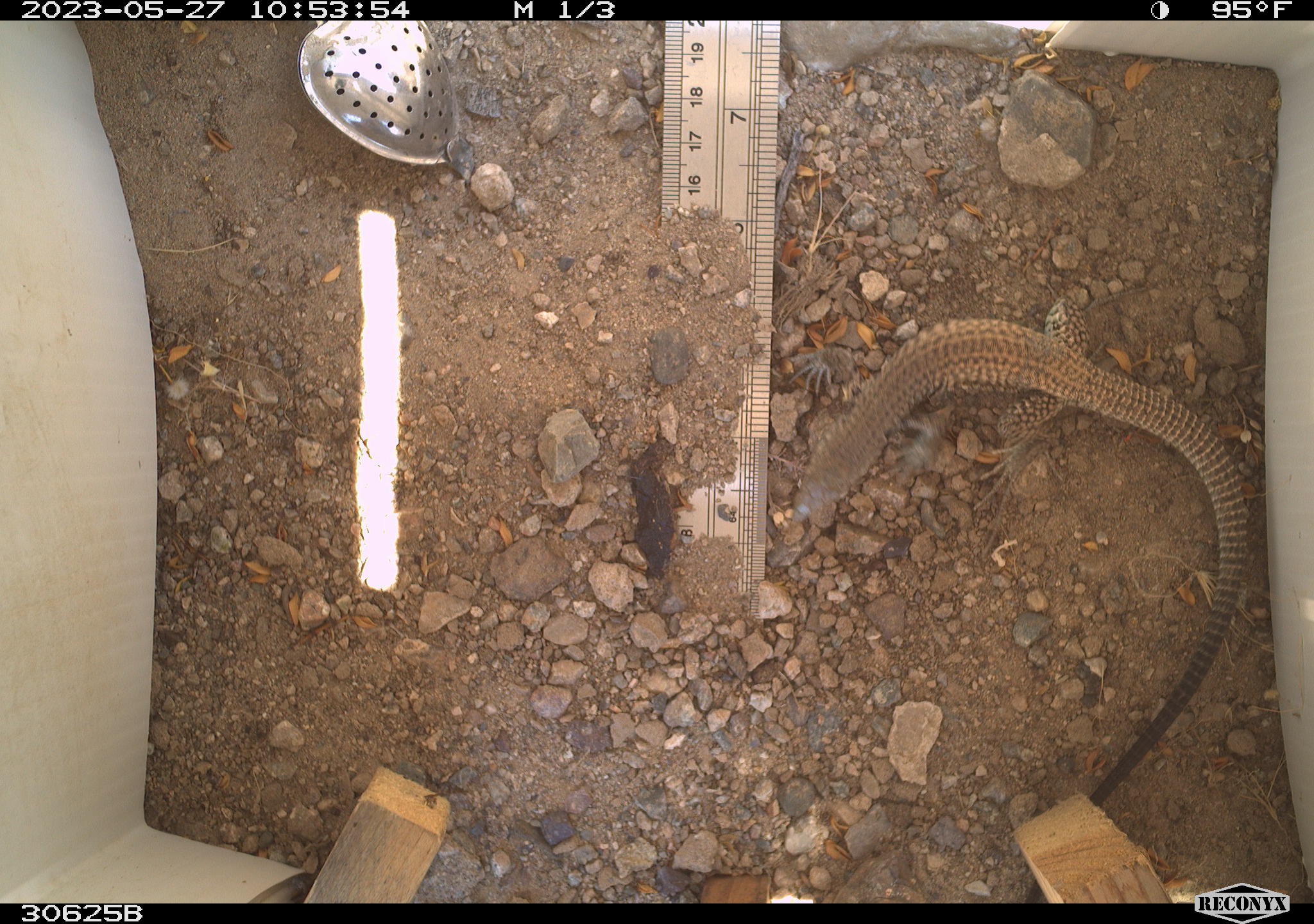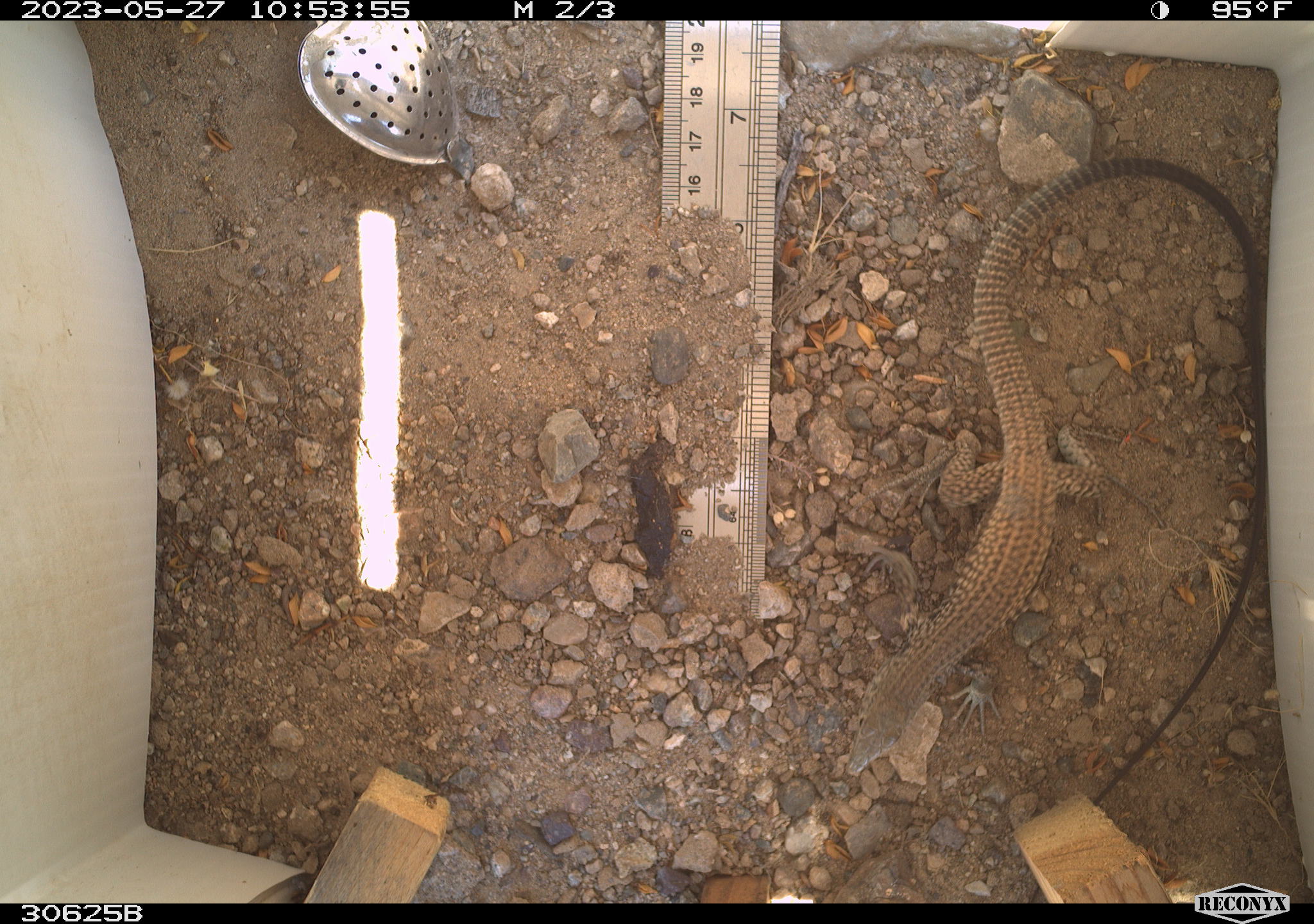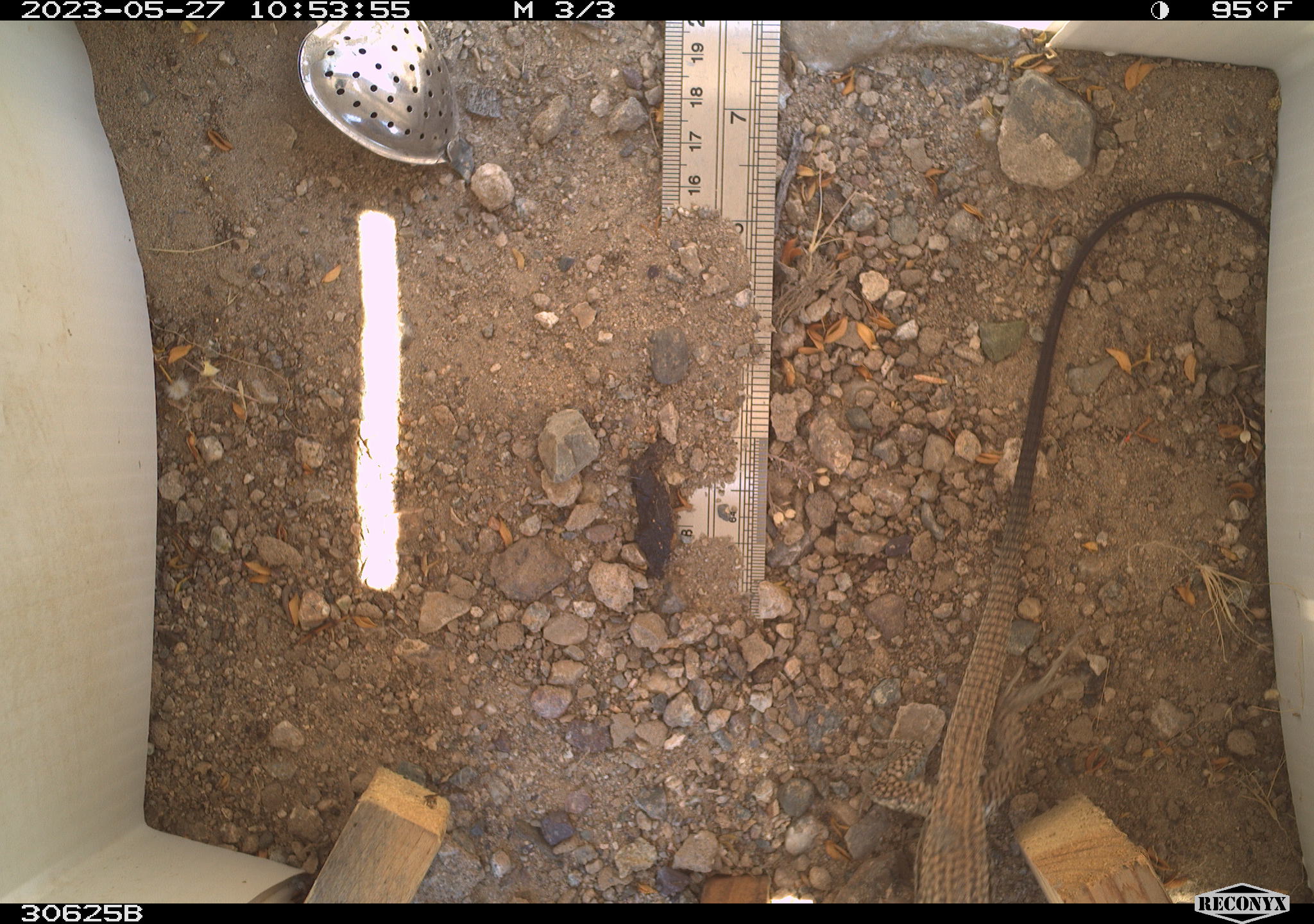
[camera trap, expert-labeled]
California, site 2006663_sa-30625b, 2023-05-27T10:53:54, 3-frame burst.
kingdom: Animalia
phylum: Chordata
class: Reptilia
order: Squamata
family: Teiidae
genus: Aspidoscelis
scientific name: Aspidoscelis tigris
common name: western whiptail